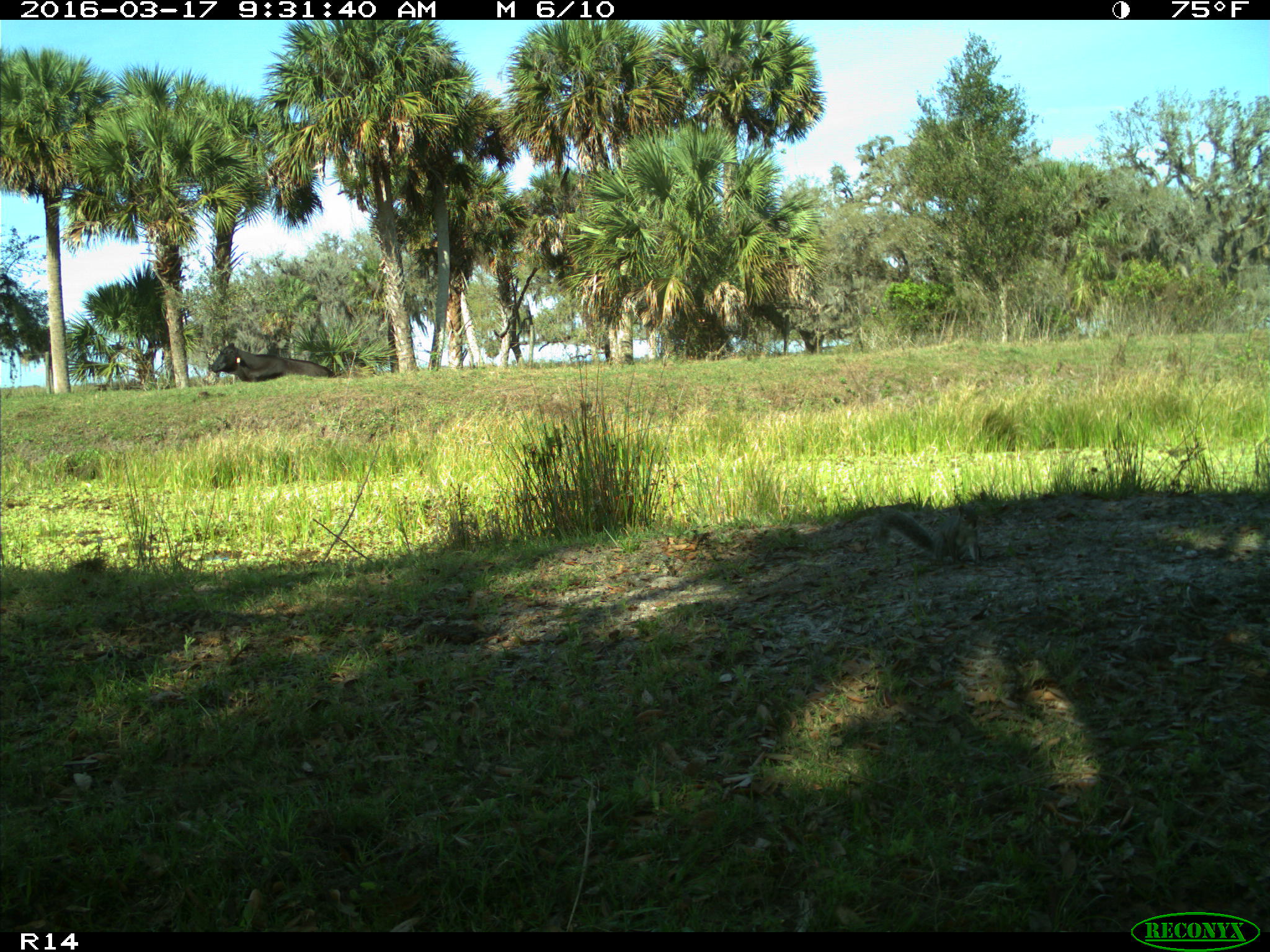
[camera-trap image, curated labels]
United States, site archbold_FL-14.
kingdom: Animalia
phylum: Chordata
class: Mammalia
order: Artiodactyla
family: Bovidae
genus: Bos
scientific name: Bos taurus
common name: domestic cow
Bos taurus (domestic cow).